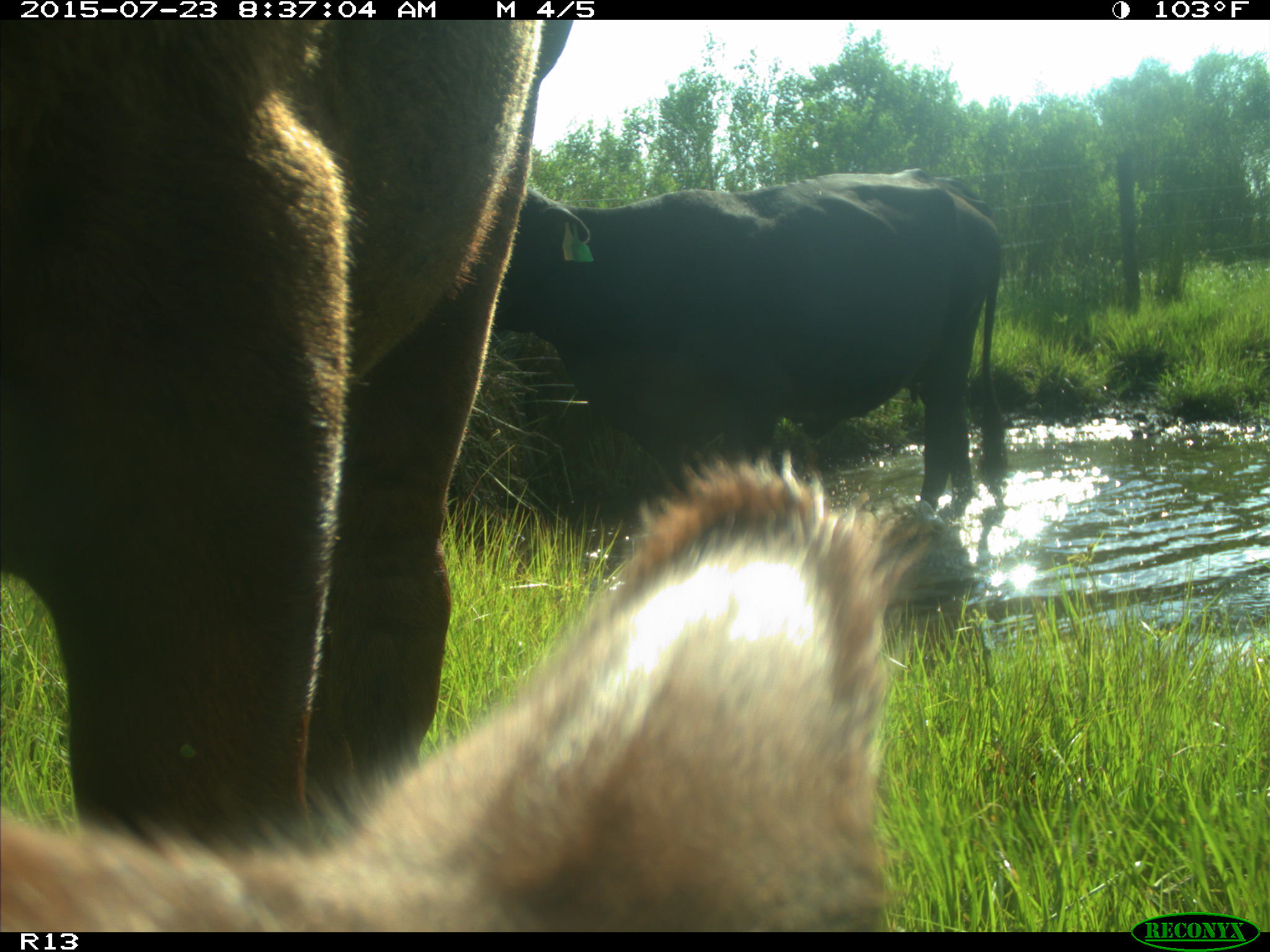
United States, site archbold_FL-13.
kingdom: Animalia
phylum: Chordata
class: Mammalia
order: Artiodactyla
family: Bovidae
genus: Bos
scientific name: Bos taurus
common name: domestic cow